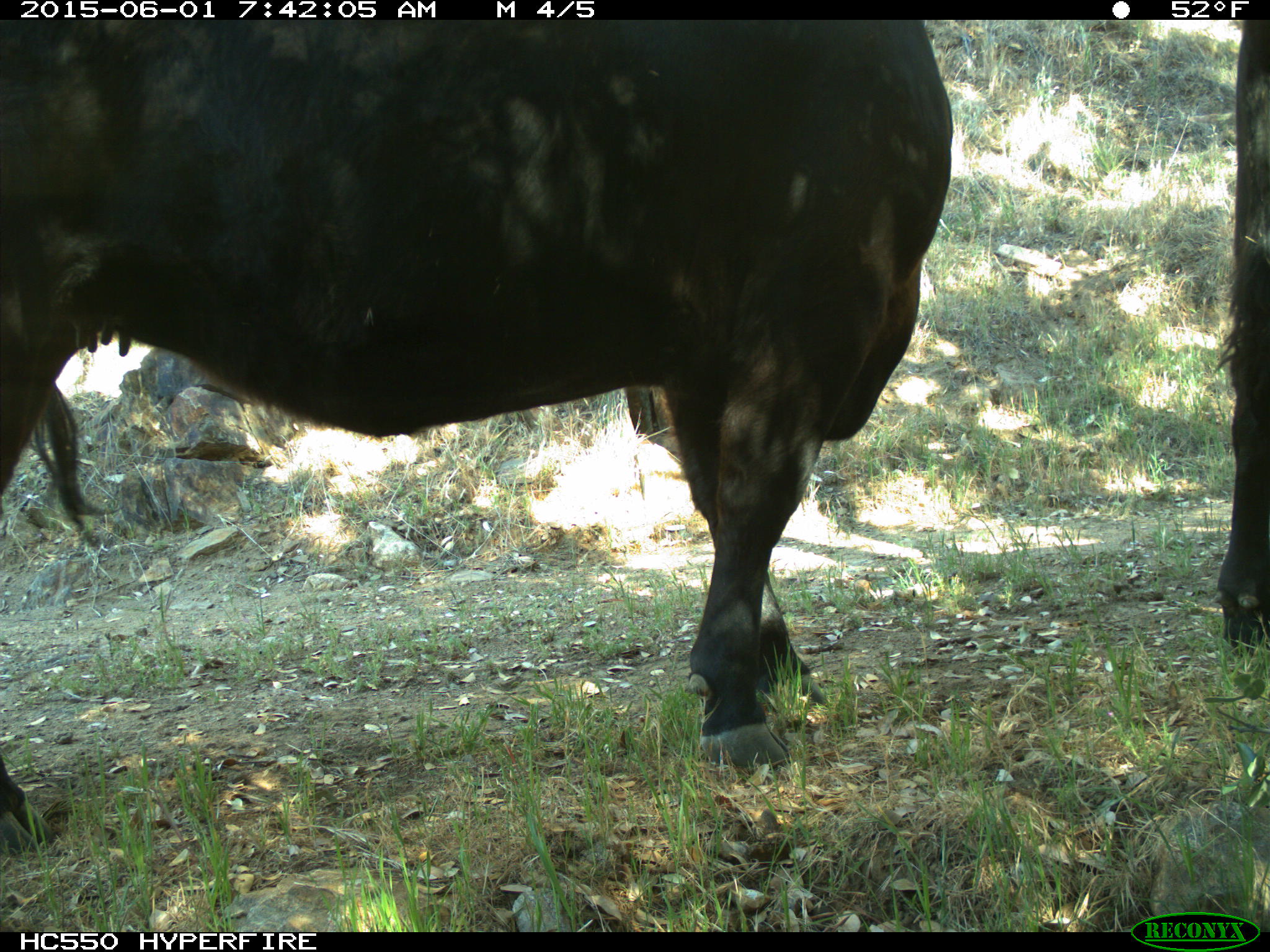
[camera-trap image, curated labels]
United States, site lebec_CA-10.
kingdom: Animalia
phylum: Chordata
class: Mammalia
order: Artiodactyla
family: Bovidae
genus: Bos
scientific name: Bos taurus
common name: domestic cow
Bos taurus (domestic cow).